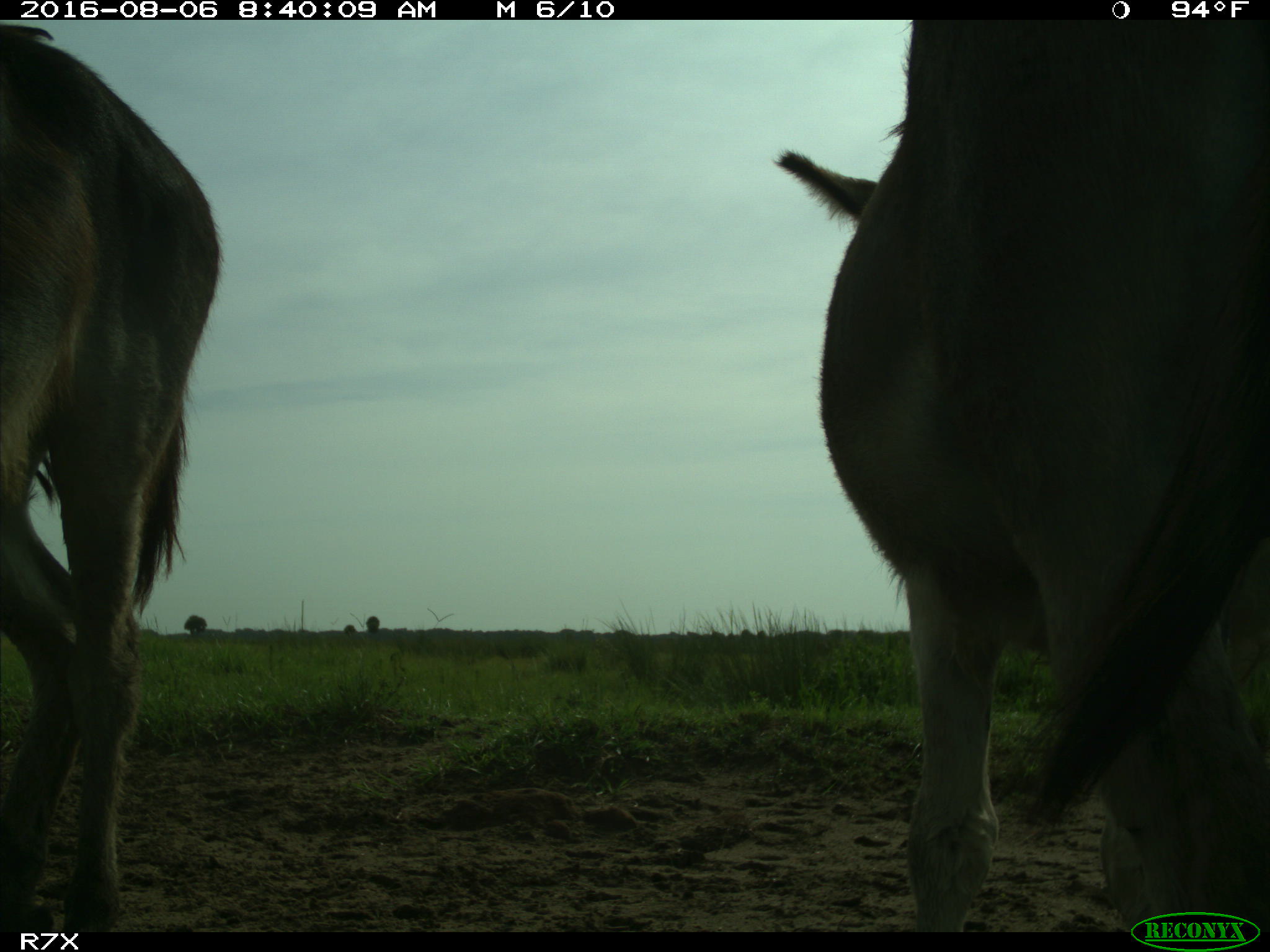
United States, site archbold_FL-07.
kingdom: Animalia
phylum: Chordata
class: Mammalia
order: Perissodactyla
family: Equidae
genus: Equus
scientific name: Equus africanus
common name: african wild ass